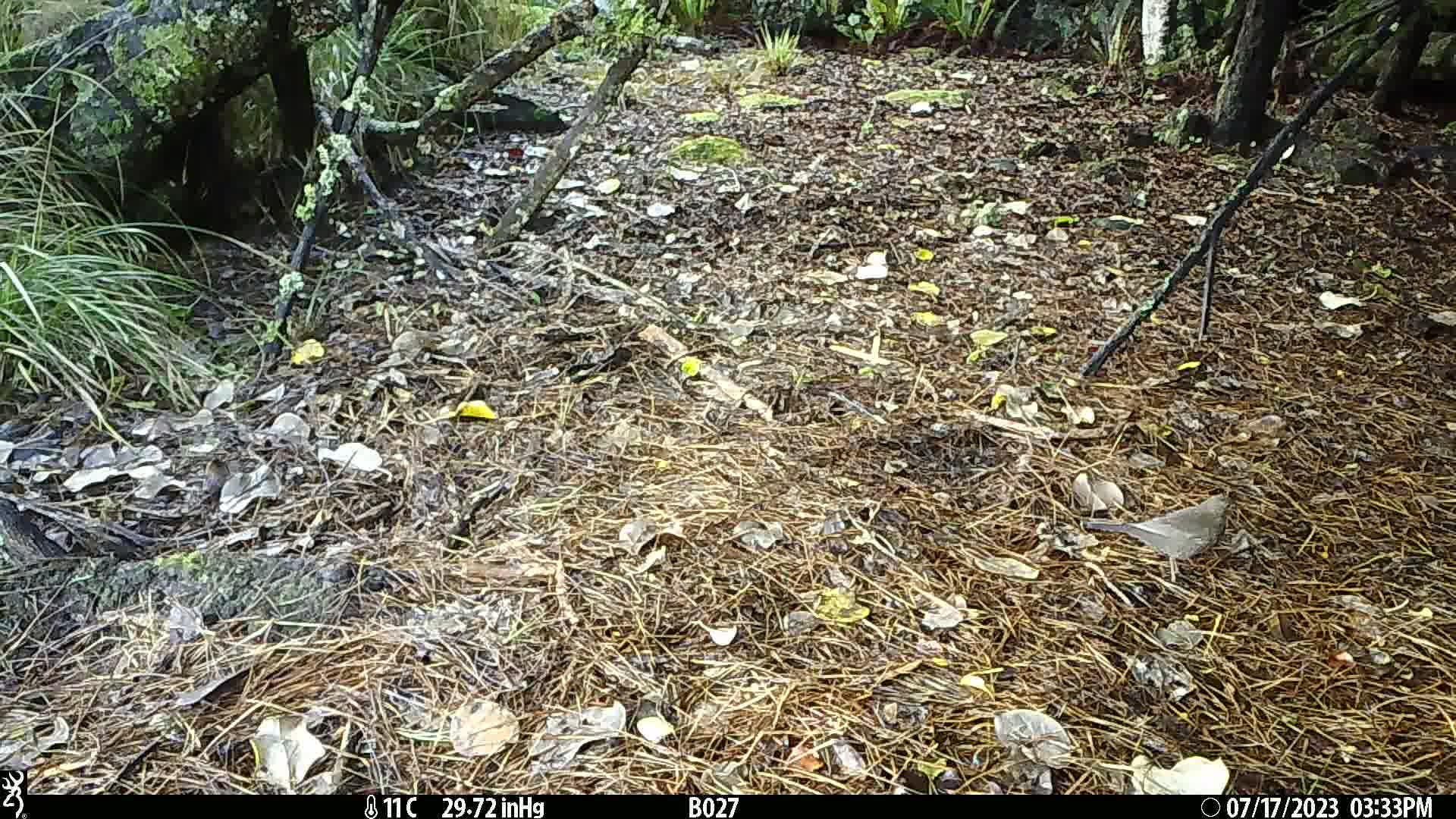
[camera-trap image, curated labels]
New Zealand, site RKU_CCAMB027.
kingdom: Animalia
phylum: Chordata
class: Aves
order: Passeriformes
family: Turdidae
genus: Turdus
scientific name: Turdus philomelos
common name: song thrush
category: thrush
Thrush (song thrush) (Turdus philomelos).